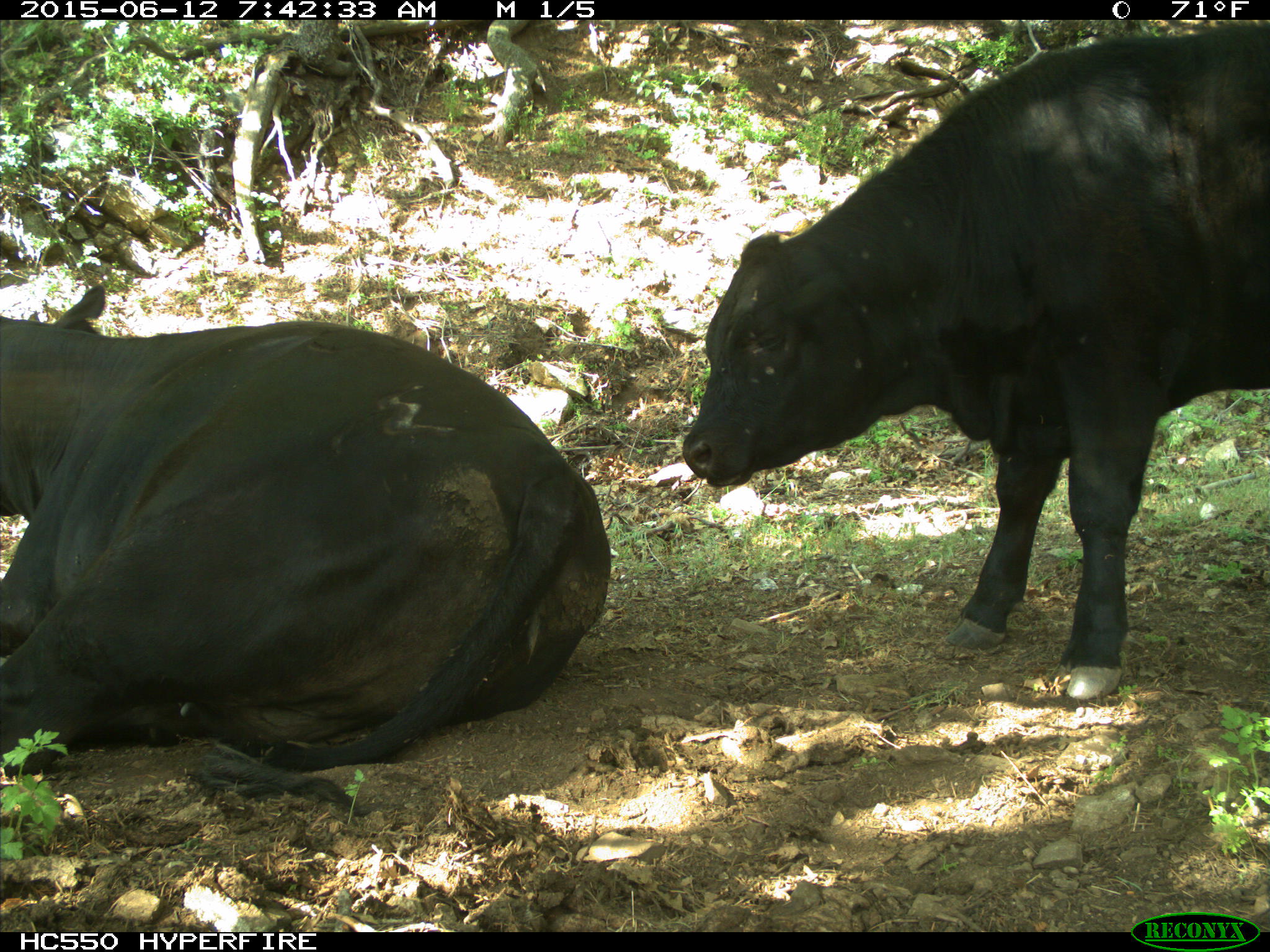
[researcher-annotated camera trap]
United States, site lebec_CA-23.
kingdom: Animalia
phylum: Chordata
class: Mammalia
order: Artiodactyla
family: Bovidae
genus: Bos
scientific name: Bos taurus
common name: domestic cow